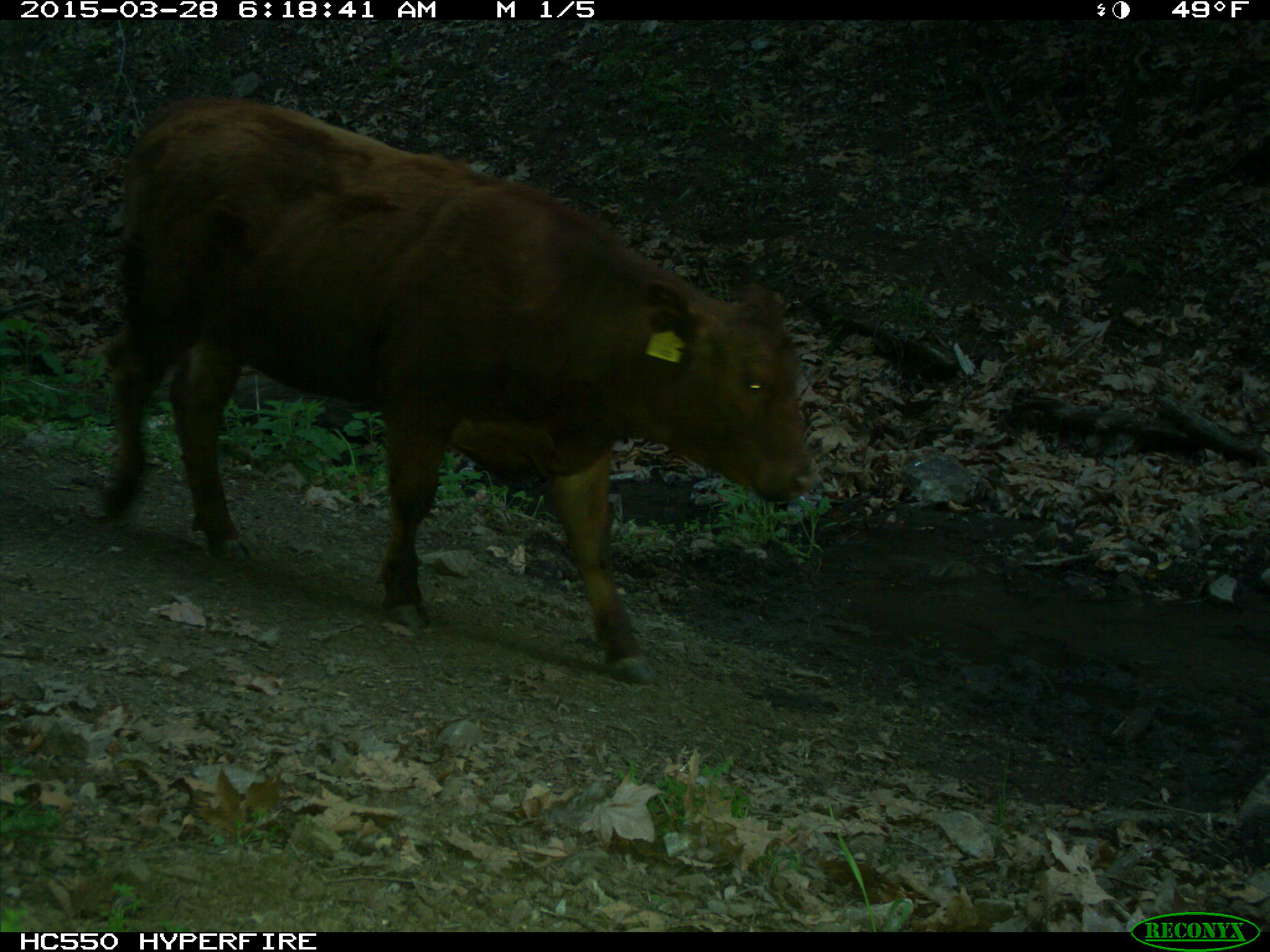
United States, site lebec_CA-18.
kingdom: Animalia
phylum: Chordata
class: Mammalia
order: Artiodactyla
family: Bovidae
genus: Bos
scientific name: Bos taurus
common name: domestic cow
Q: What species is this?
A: Bos taurus (domestic cow).